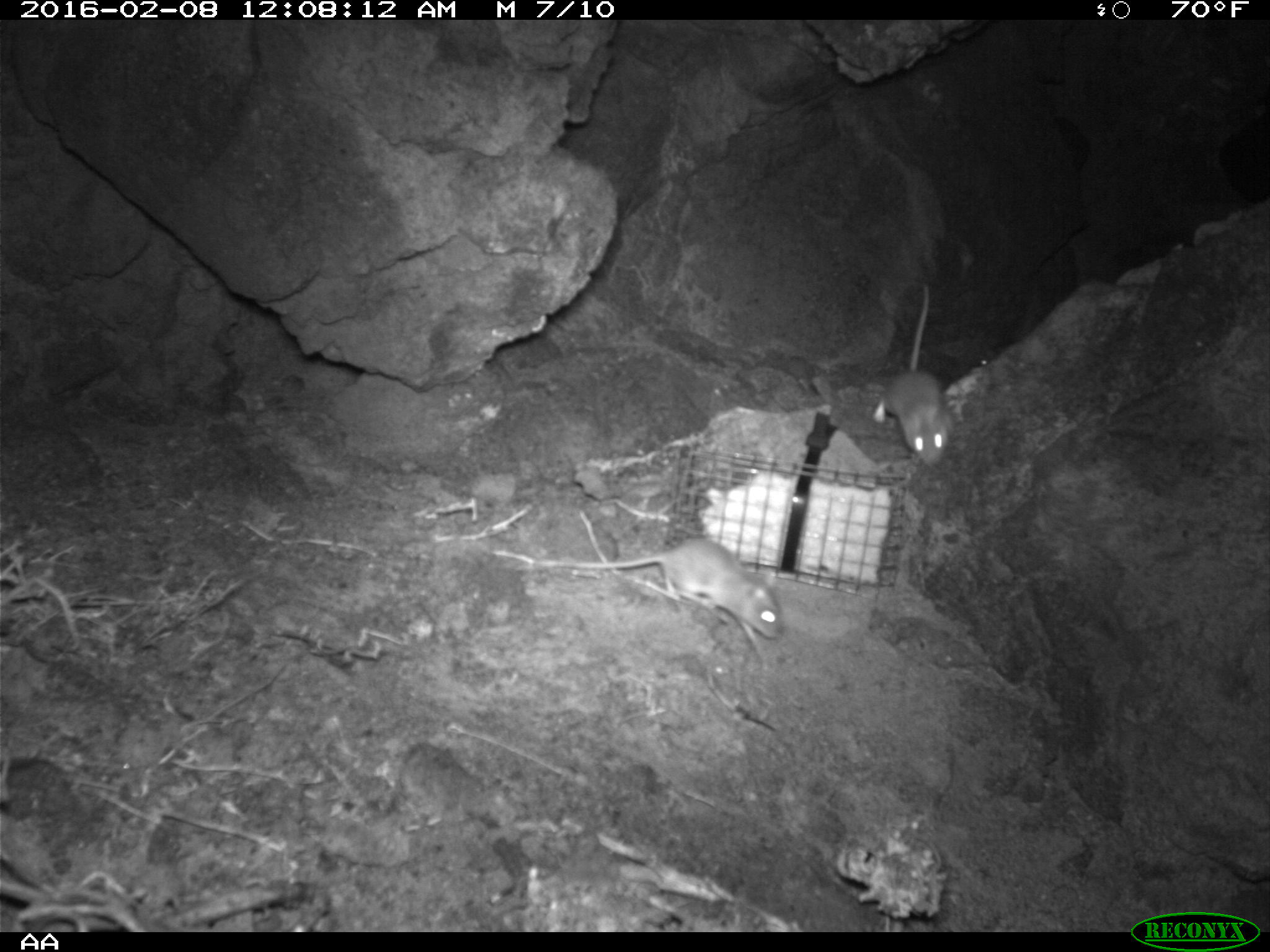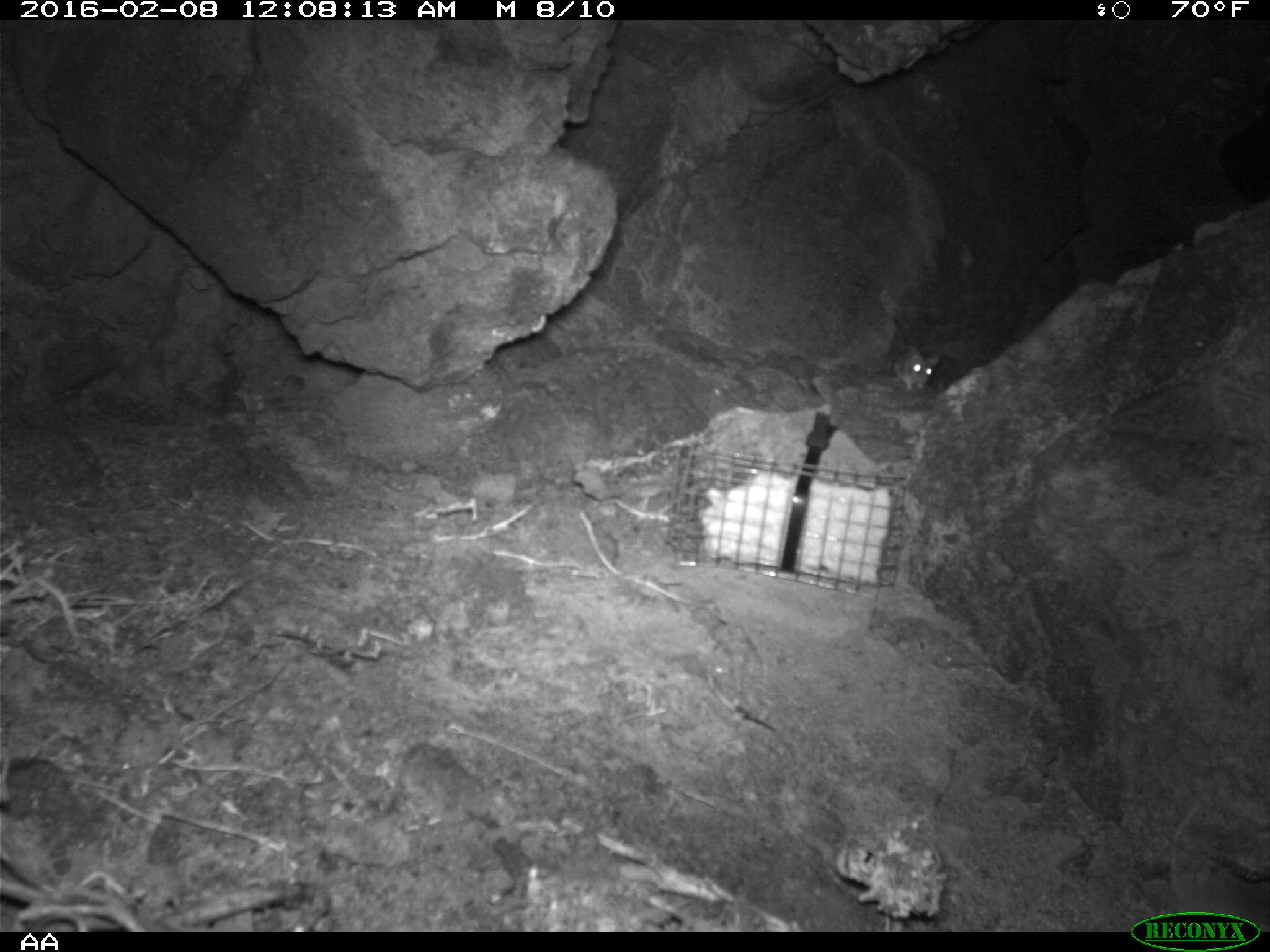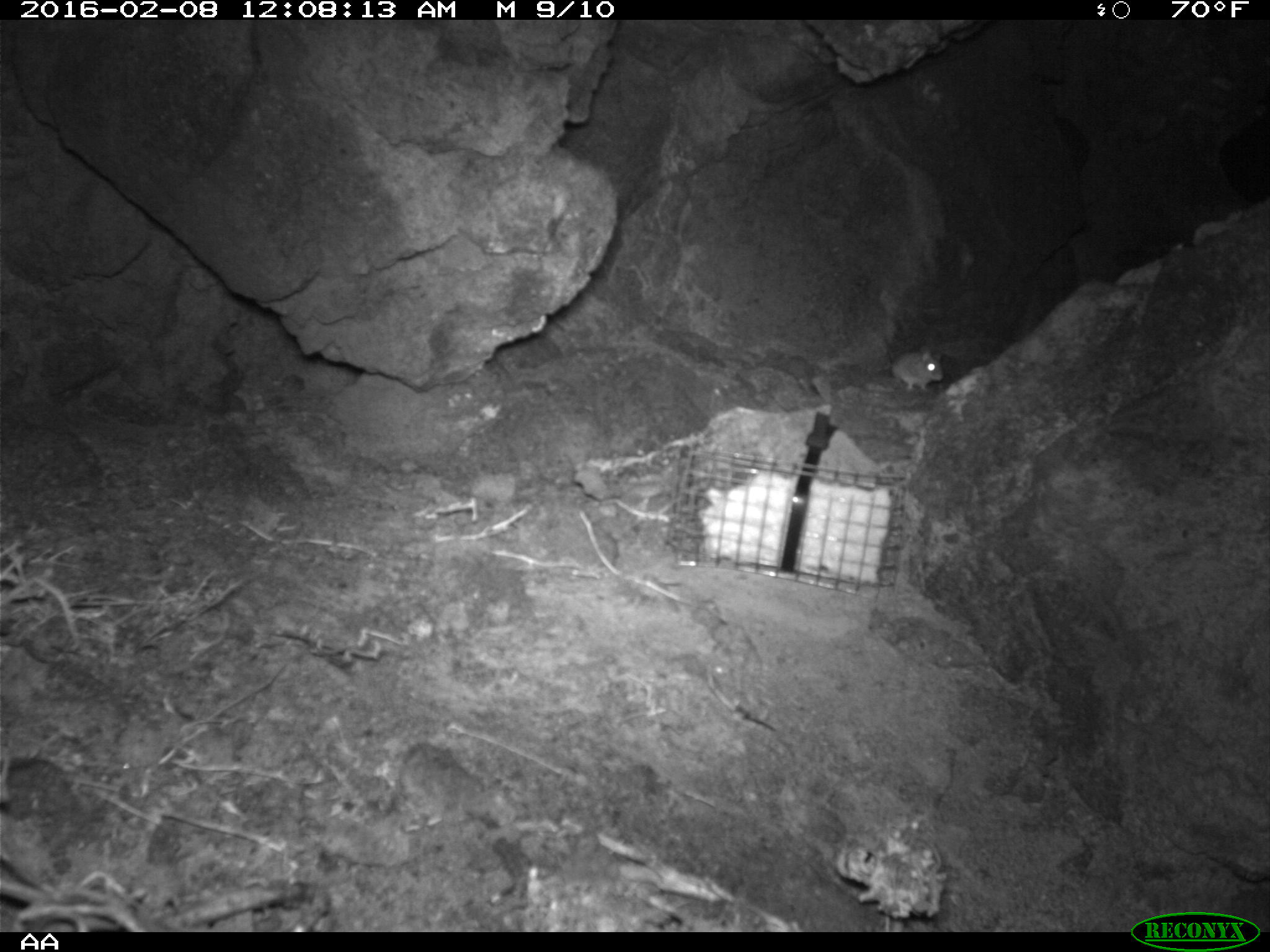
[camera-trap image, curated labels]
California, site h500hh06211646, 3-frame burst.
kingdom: Animalia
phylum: Chordata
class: Mammalia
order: Rodentia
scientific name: Rodentia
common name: rodent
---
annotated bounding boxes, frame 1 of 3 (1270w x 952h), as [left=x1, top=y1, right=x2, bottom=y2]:
rodent: [left=515, top=537, right=779, bottom=640]; [left=871, top=283, right=953, bottom=465]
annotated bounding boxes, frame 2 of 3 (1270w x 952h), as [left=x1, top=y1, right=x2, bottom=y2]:
rodent: [left=868, top=343, right=939, bottom=390]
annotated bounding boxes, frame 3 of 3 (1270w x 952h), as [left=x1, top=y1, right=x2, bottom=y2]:
rodent: [left=890, top=342, right=943, bottom=389]